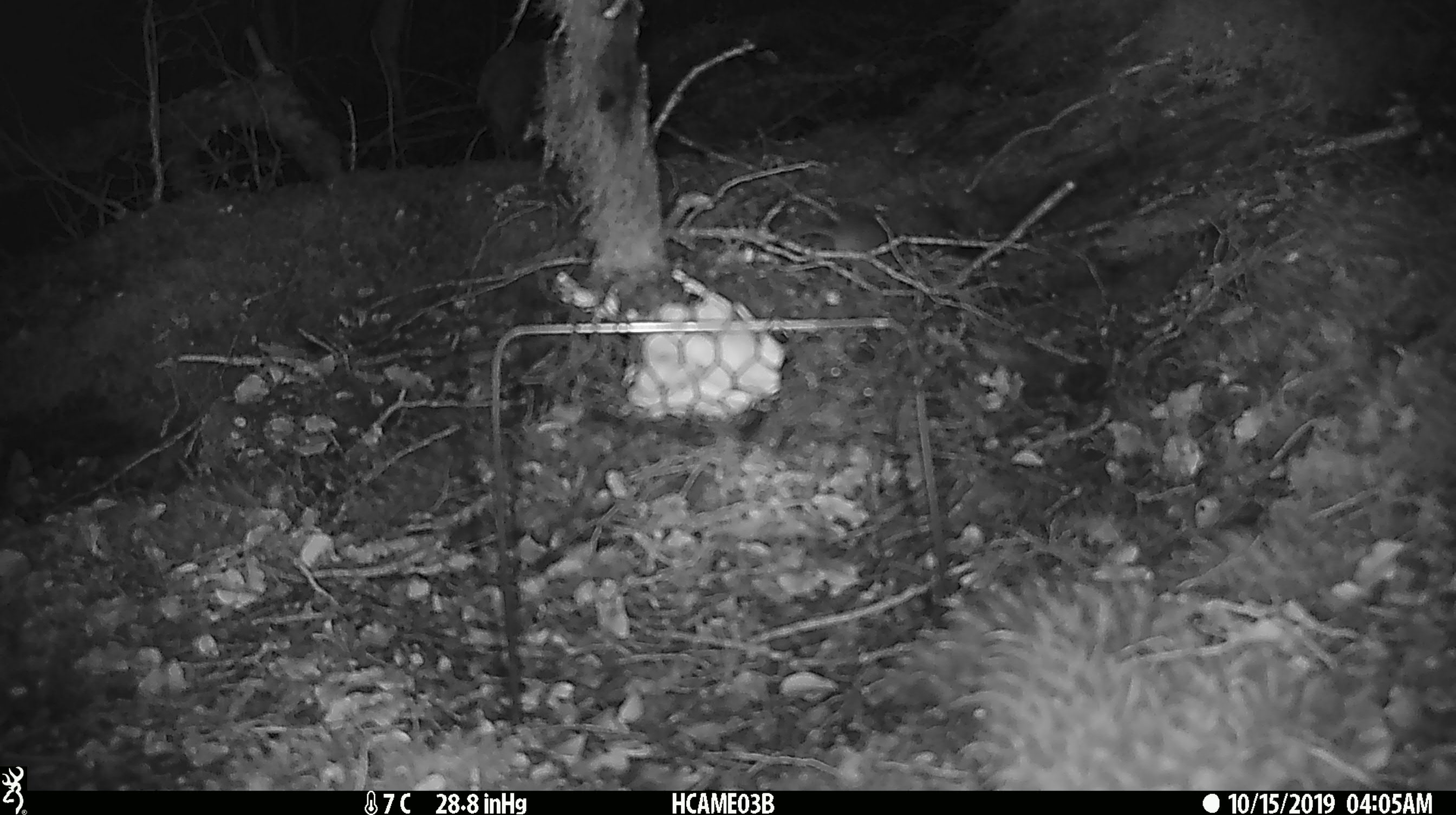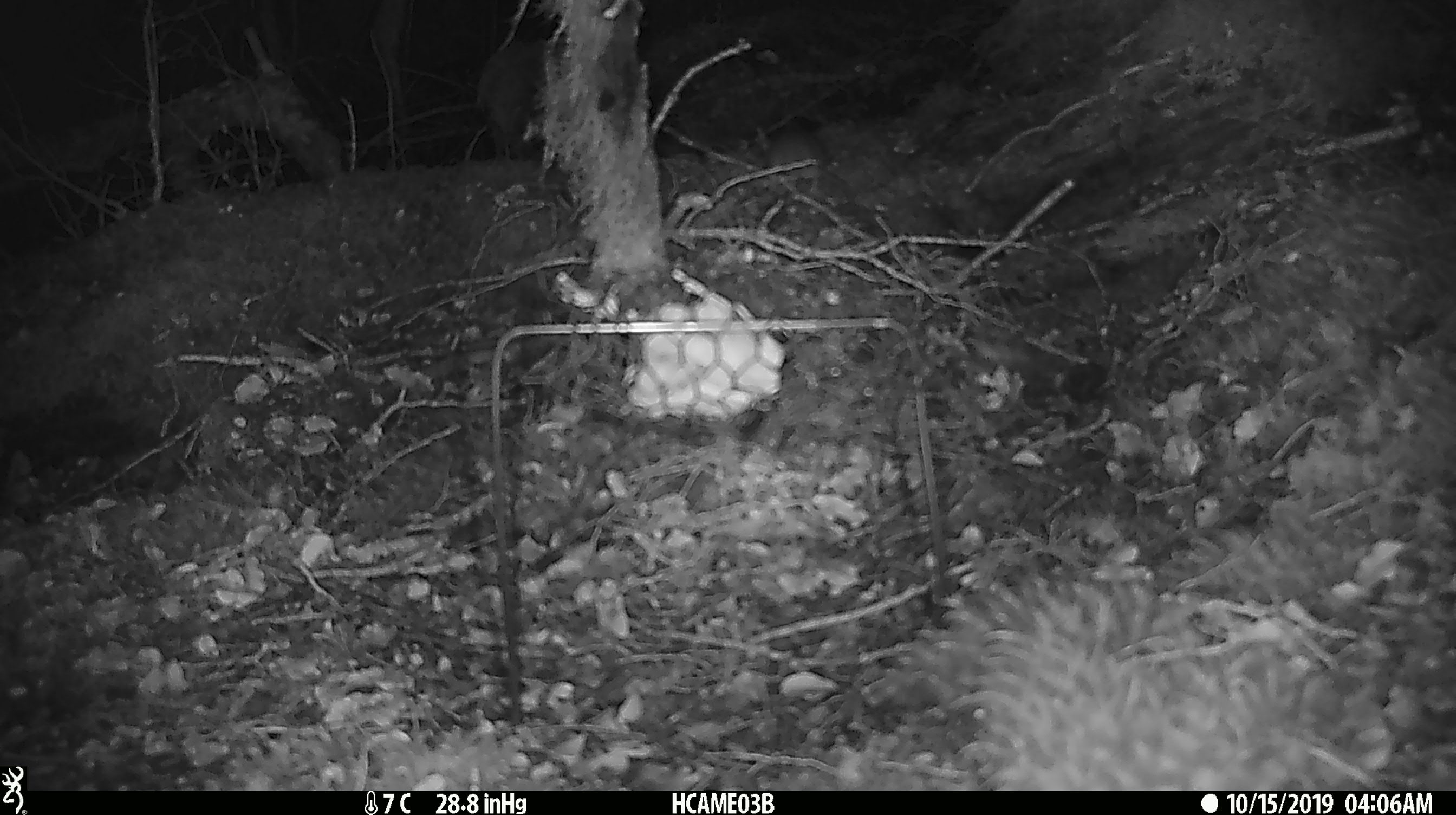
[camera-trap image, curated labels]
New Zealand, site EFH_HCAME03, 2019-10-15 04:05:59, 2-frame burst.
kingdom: Animalia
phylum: Chordata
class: Mammalia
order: Rodentia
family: Muridae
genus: Mus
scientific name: Mus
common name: mouse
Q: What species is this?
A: Mouse (Mus).